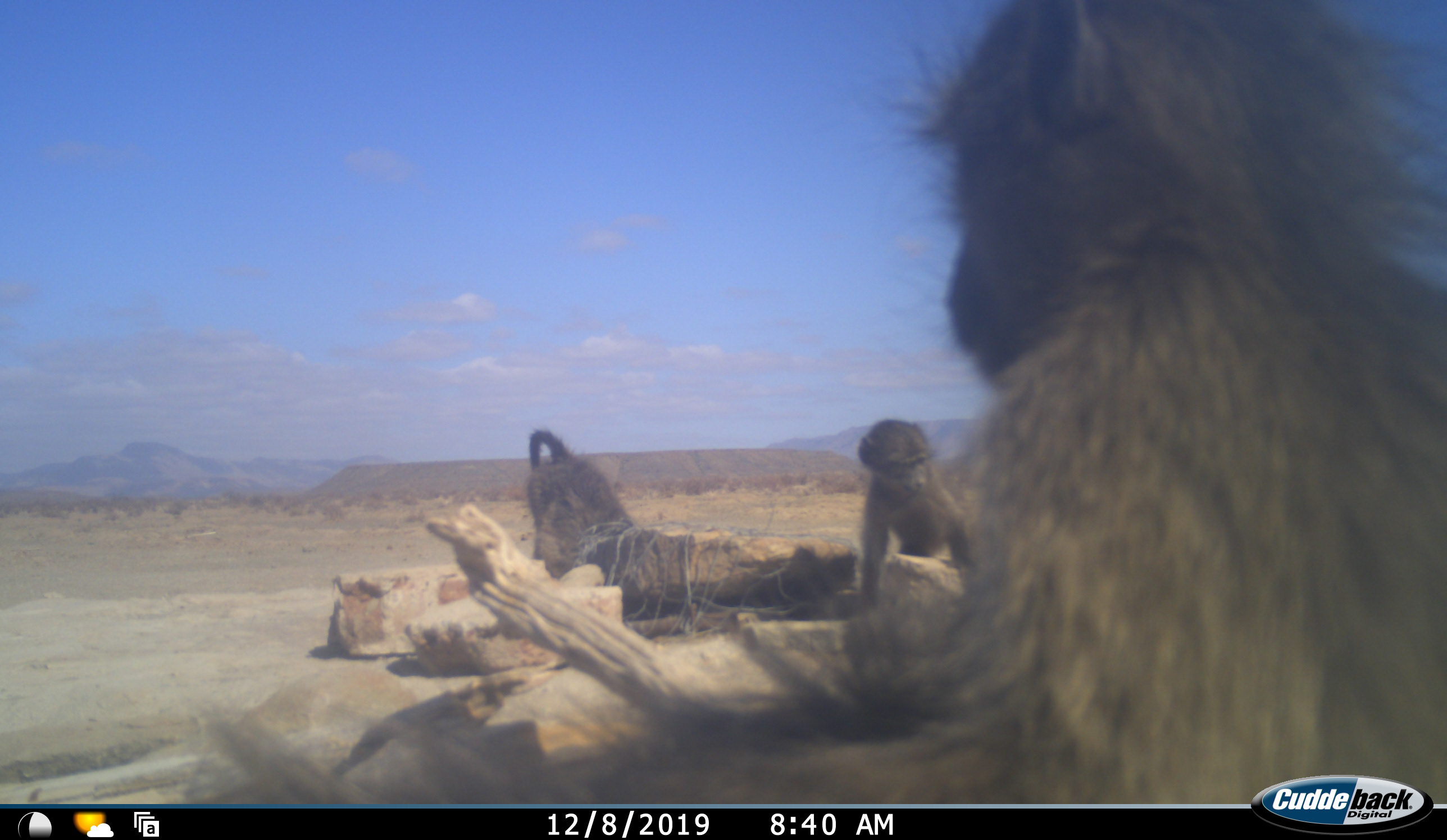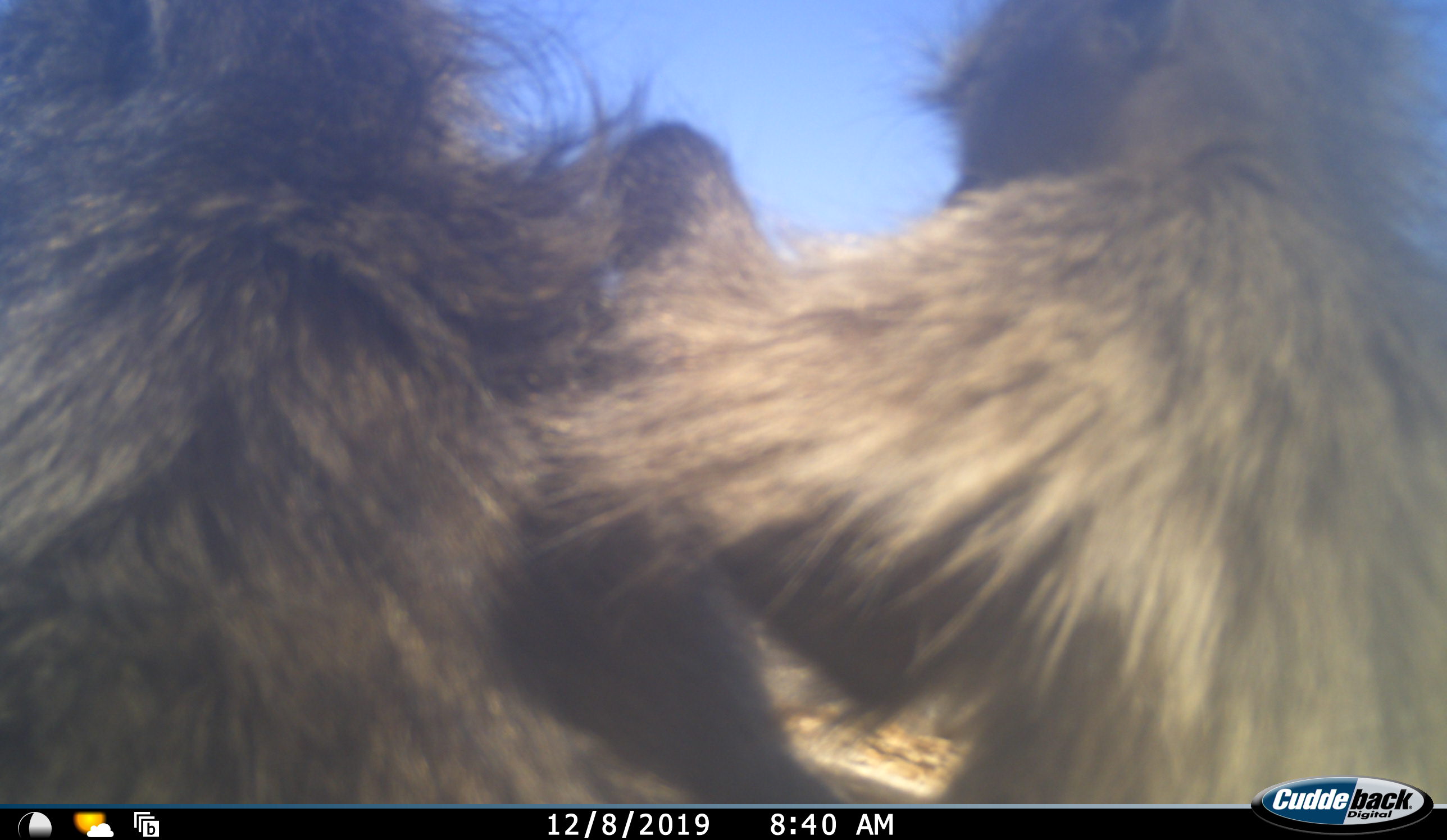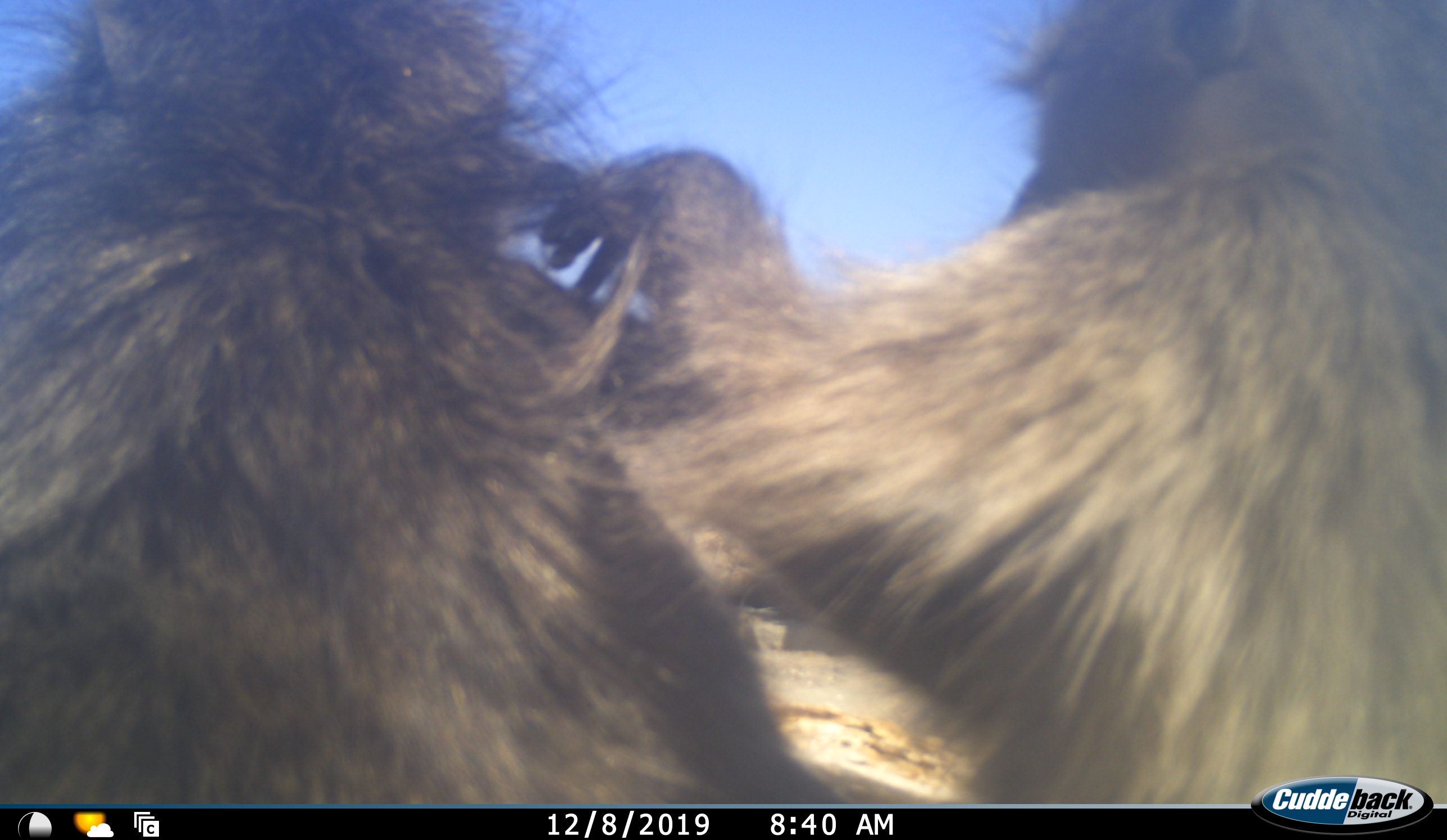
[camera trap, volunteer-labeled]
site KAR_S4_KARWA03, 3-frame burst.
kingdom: Animalia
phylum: Chordata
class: Mammalia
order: Primates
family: Cercopithecidae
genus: Papio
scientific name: Papio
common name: baboon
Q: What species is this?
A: Baboon (Papio).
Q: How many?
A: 4.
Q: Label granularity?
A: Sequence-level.